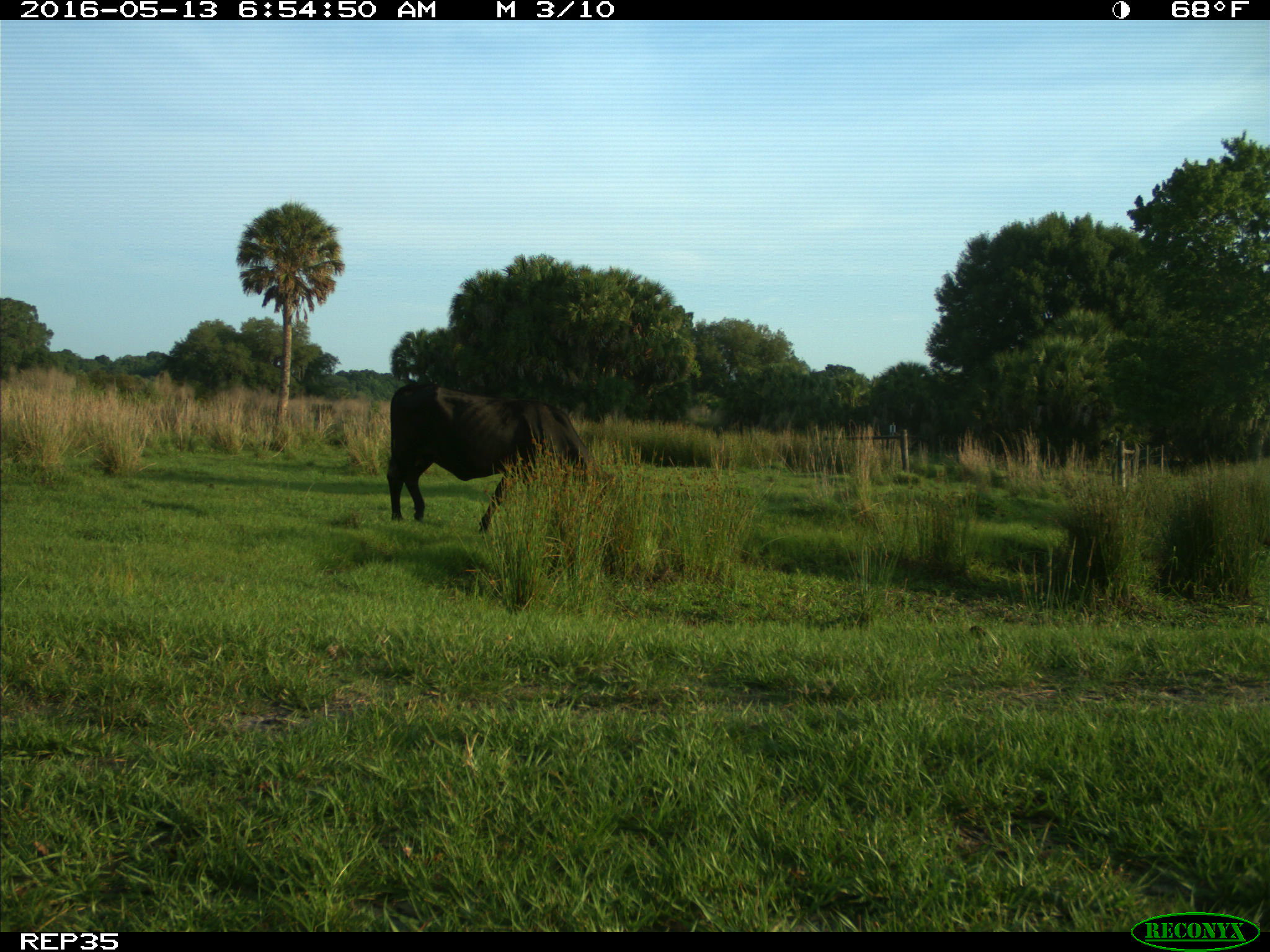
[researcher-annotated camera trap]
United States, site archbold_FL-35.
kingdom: Animalia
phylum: Chordata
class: Mammalia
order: Artiodactyla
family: Bovidae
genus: Bos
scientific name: Bos taurus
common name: domestic cow